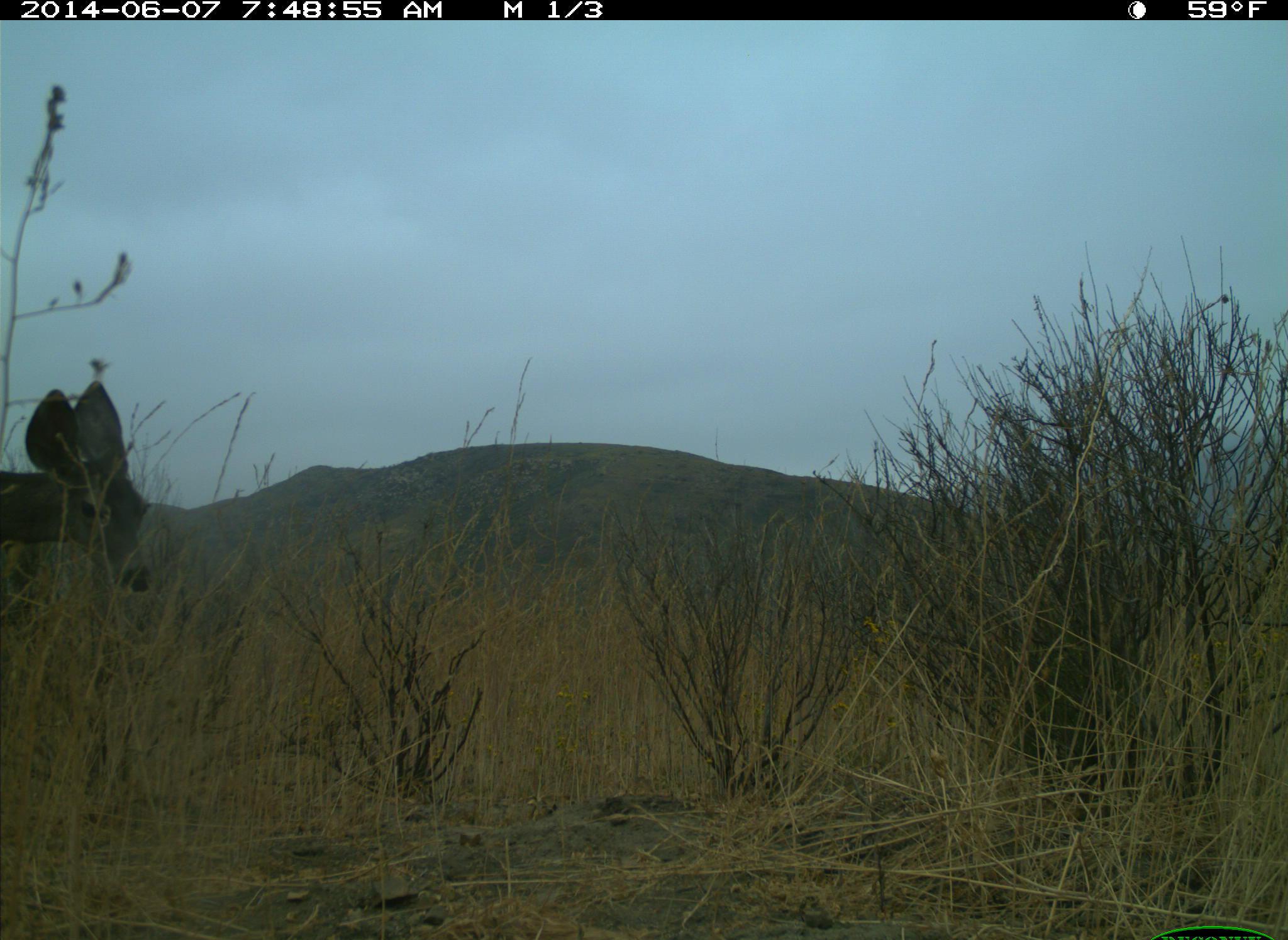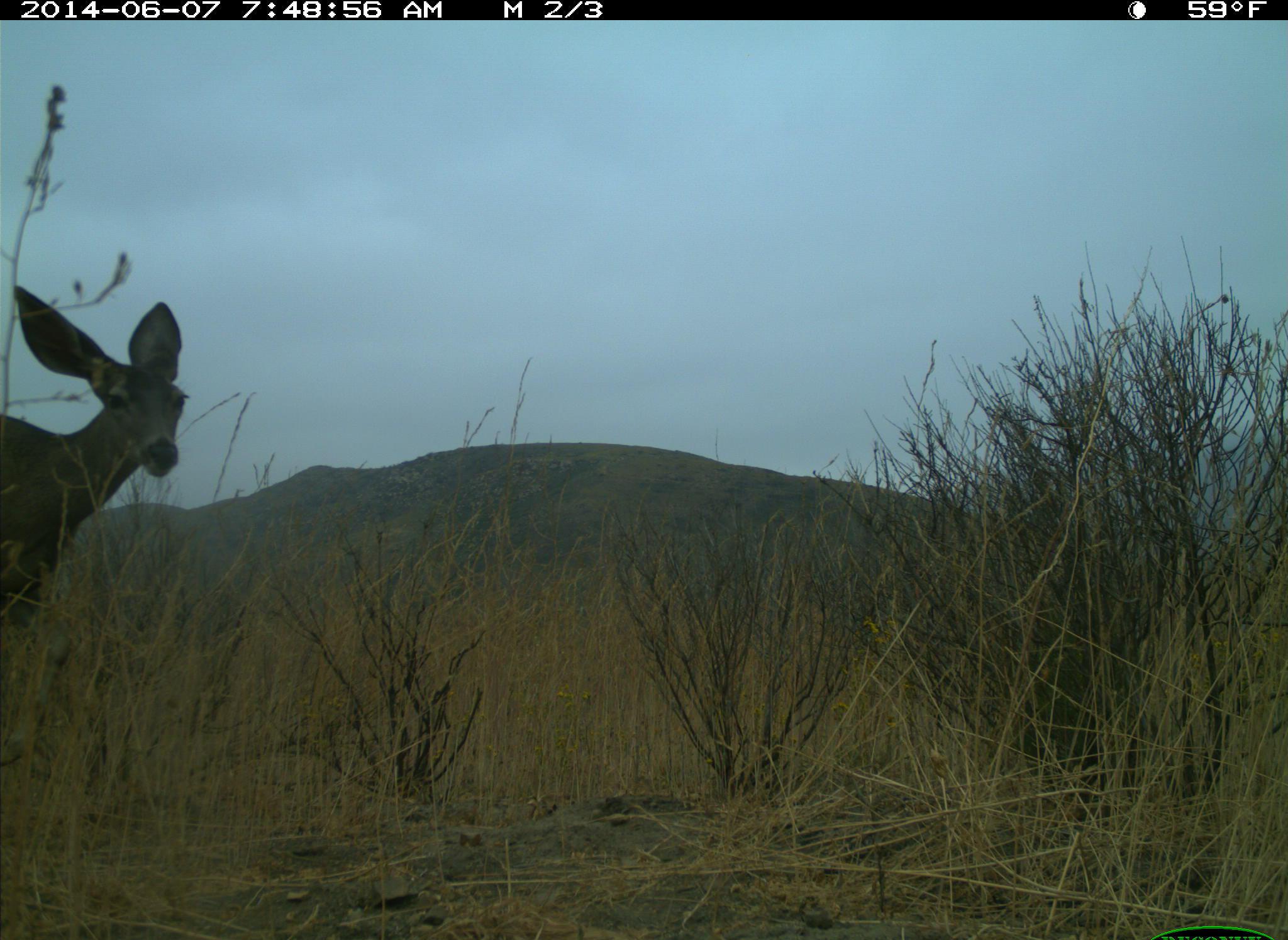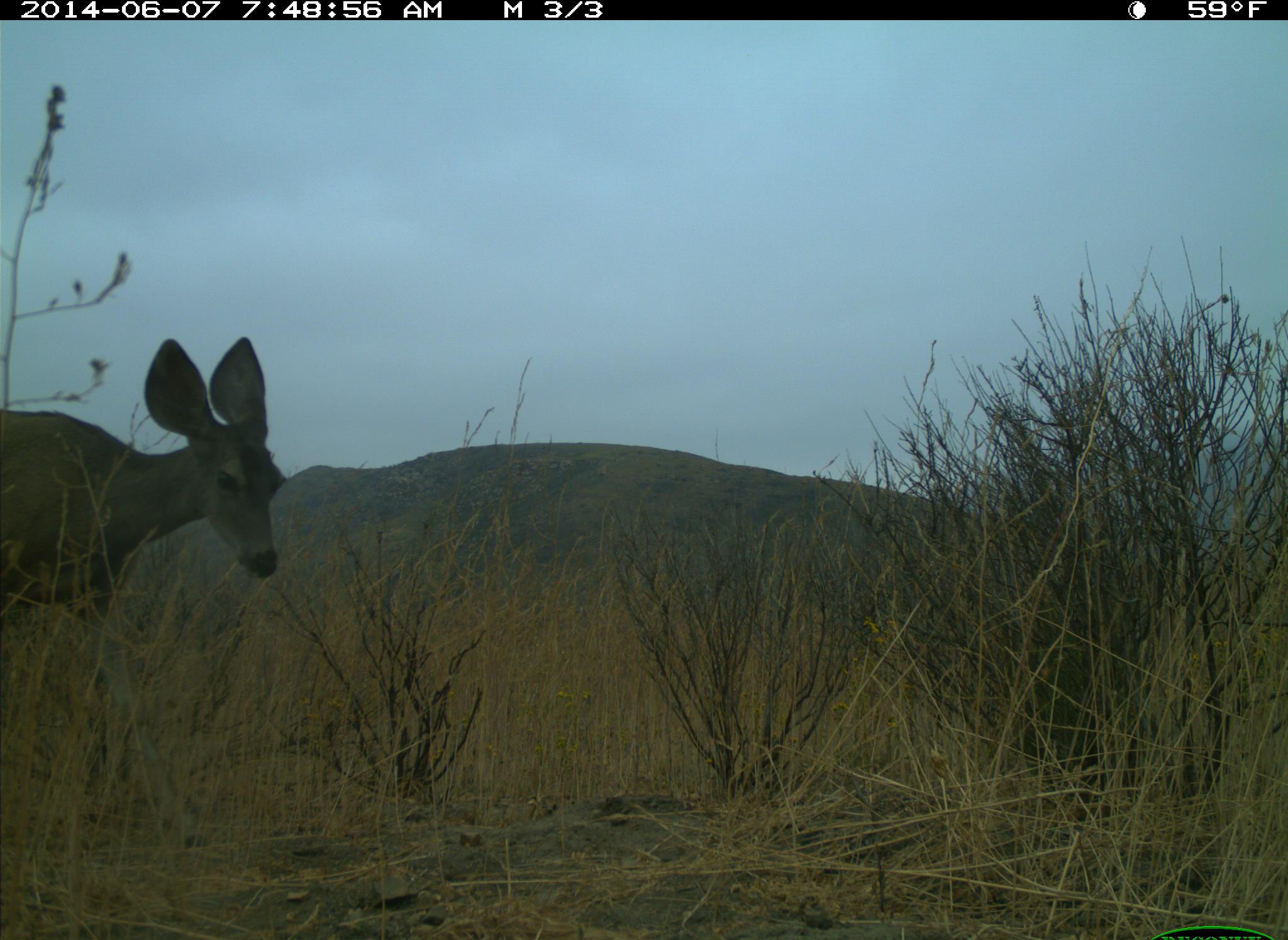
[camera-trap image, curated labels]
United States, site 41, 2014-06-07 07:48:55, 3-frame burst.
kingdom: Animalia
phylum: Chordata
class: Mammalia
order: Artiodactyla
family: Cervidae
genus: Odocoileus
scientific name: Odocoileus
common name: deer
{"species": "deer (Odocoileus)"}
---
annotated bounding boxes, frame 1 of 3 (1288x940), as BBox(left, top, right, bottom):
deer: BBox(0, 380, 171, 594)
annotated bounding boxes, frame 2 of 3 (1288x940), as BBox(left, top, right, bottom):
deer: BBox(0, 285, 188, 629)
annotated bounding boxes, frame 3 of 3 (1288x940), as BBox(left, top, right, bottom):
deer: BBox(0, 335, 284, 851)